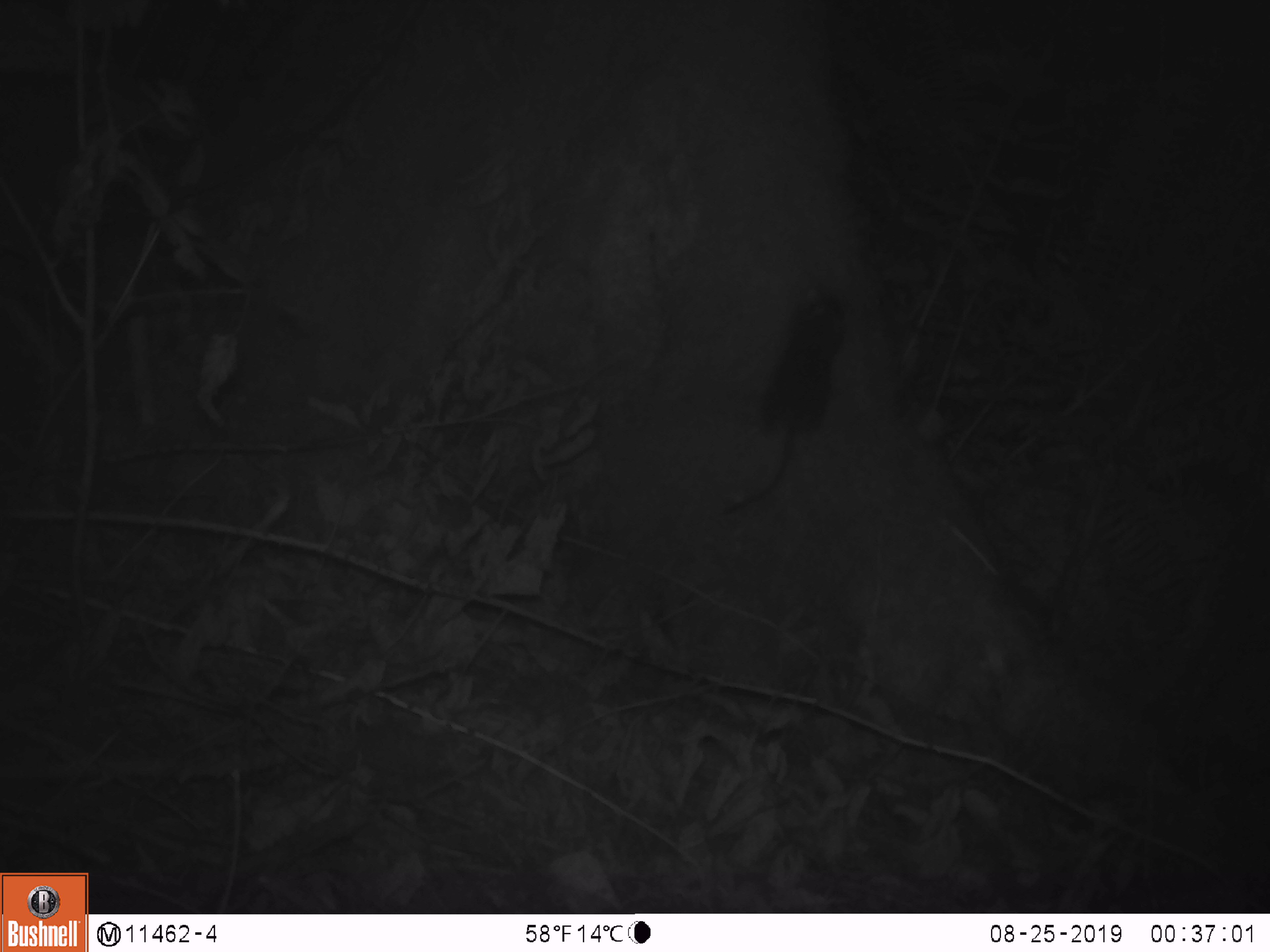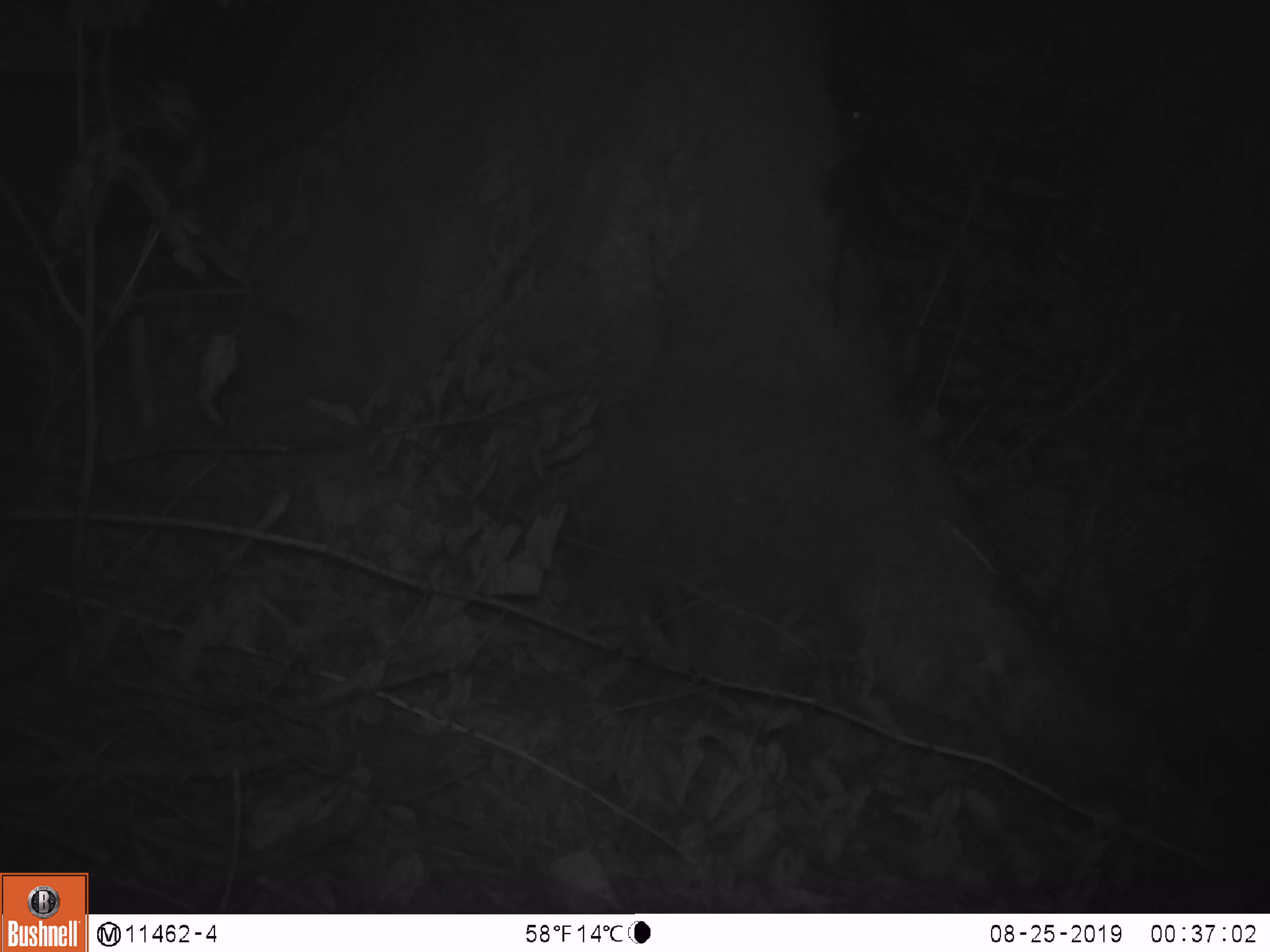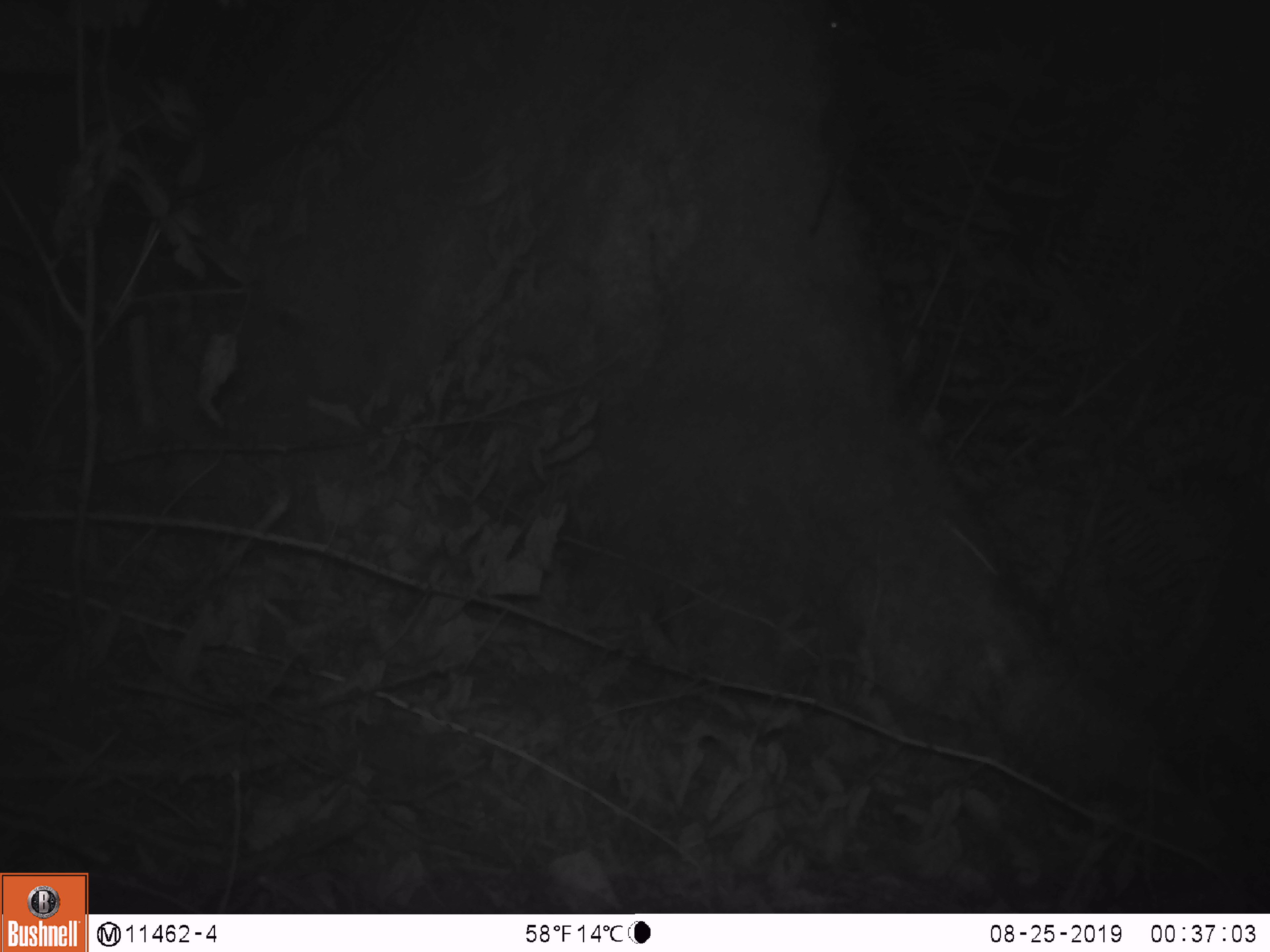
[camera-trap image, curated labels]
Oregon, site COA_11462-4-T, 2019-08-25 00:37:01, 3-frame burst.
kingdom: Animalia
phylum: Chordata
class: Mammalia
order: Rodentia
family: Cricetidae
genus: Neotoma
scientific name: Neotoma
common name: woodrats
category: neotoma species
Neotoma species (woodrats) (Neotoma).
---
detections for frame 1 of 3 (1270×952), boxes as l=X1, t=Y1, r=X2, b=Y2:
neotoma species: l=700, t=269, r=863, b=526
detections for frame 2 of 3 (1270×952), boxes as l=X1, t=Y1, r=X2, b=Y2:
neotoma species: l=757, t=87, r=927, b=343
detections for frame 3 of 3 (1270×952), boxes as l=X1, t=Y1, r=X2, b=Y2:
neotoma species: l=781, t=3, r=897, b=244